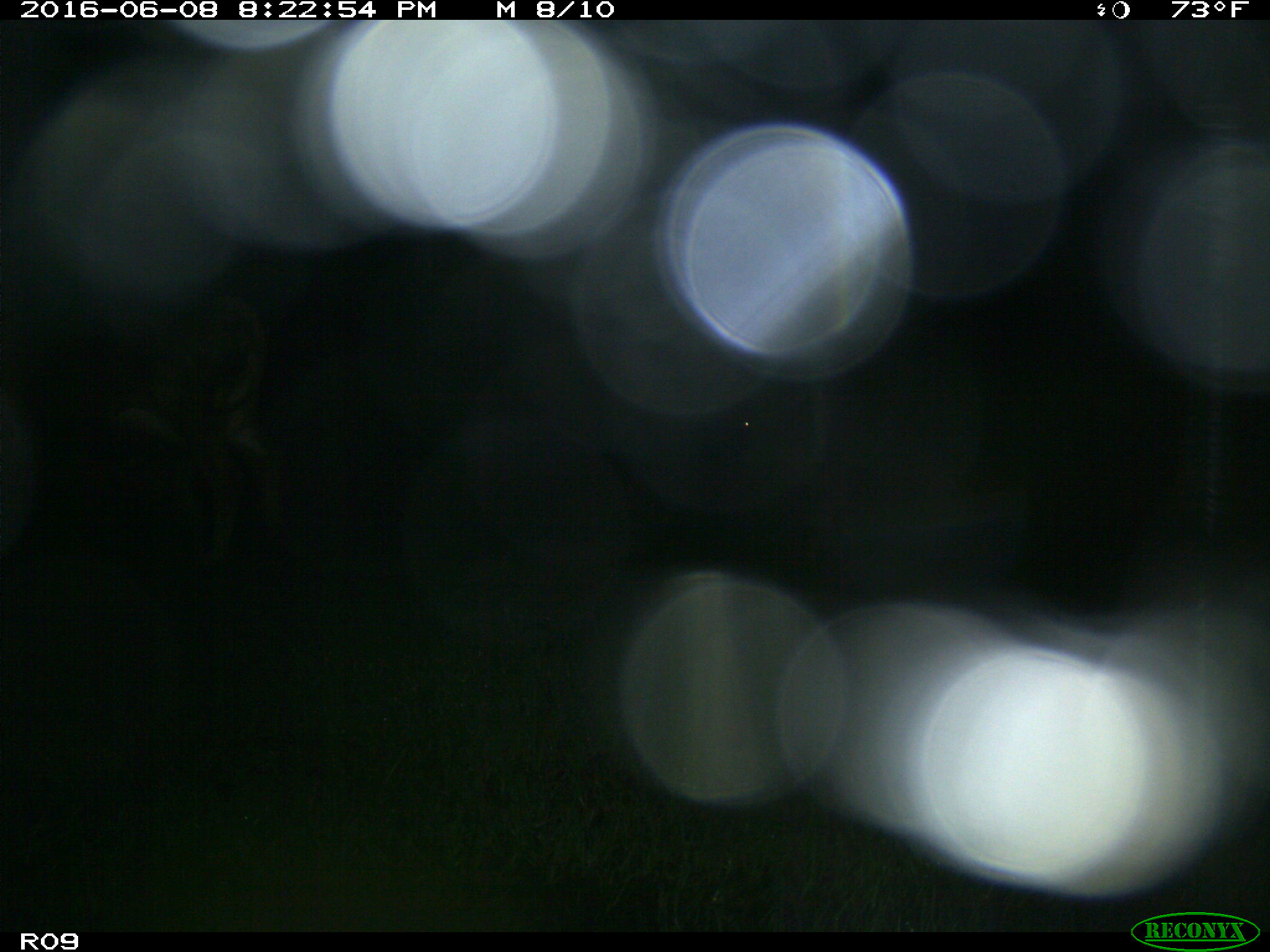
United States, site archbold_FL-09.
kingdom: Animalia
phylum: Chordata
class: Mammalia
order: Artiodactyla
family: Bovidae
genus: Bos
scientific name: Bos taurus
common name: domestic cow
Bos taurus (domestic cow).